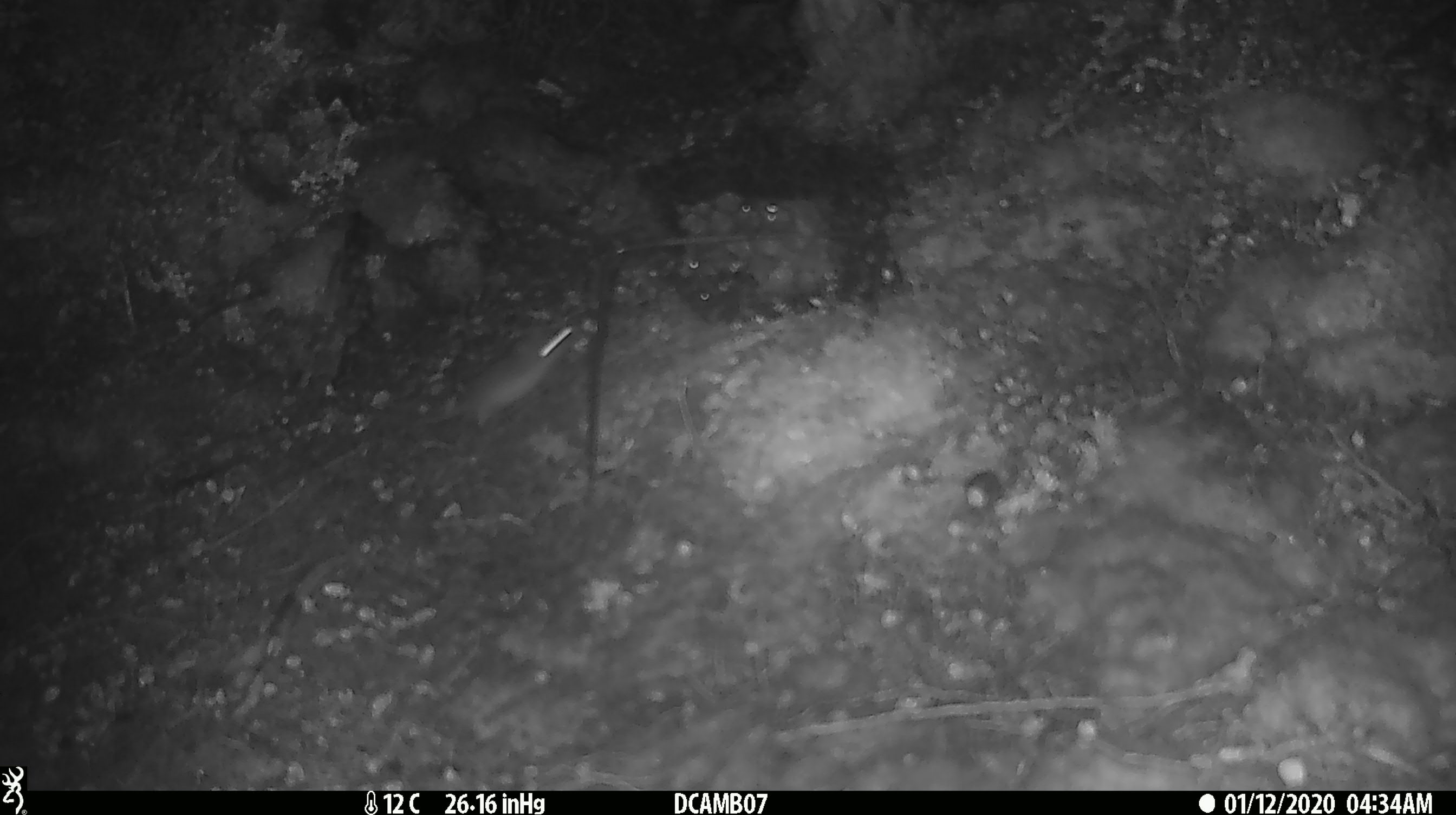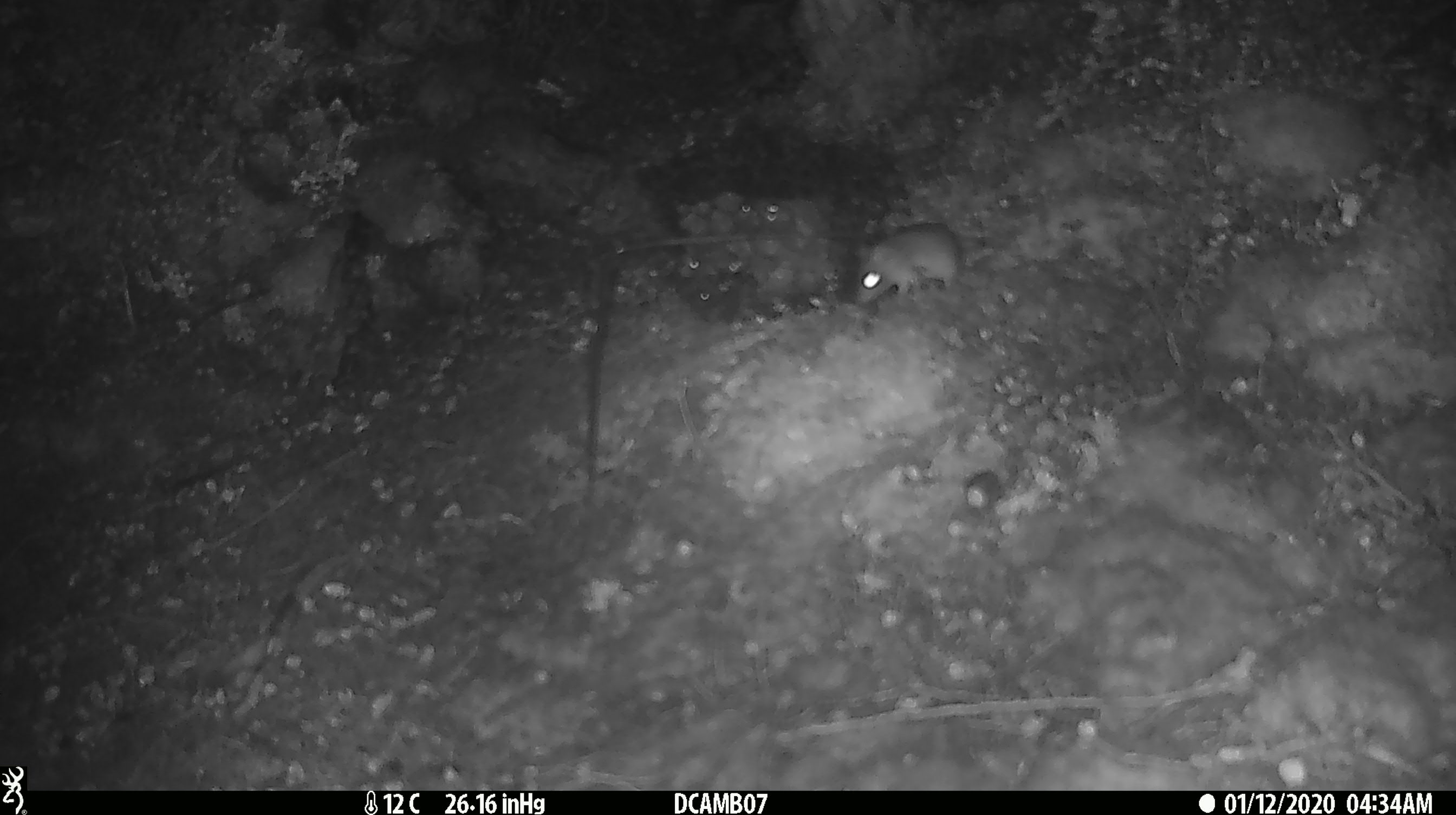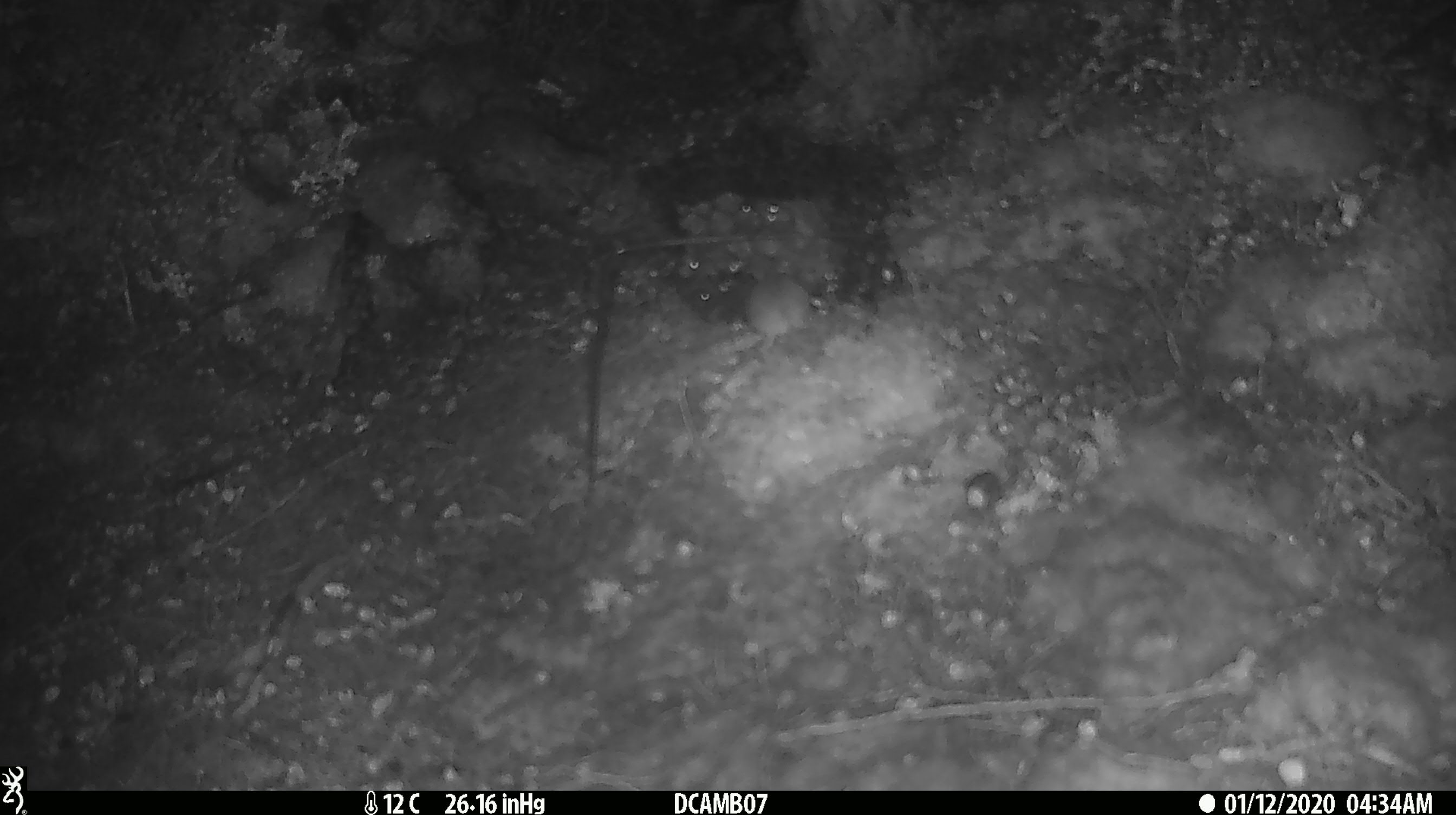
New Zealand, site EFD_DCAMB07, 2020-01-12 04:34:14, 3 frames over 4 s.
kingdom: Animalia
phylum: Chordata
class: Mammalia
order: Rodentia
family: Muridae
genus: Mus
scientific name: Mus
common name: mouse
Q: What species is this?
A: Mouse (Mus).